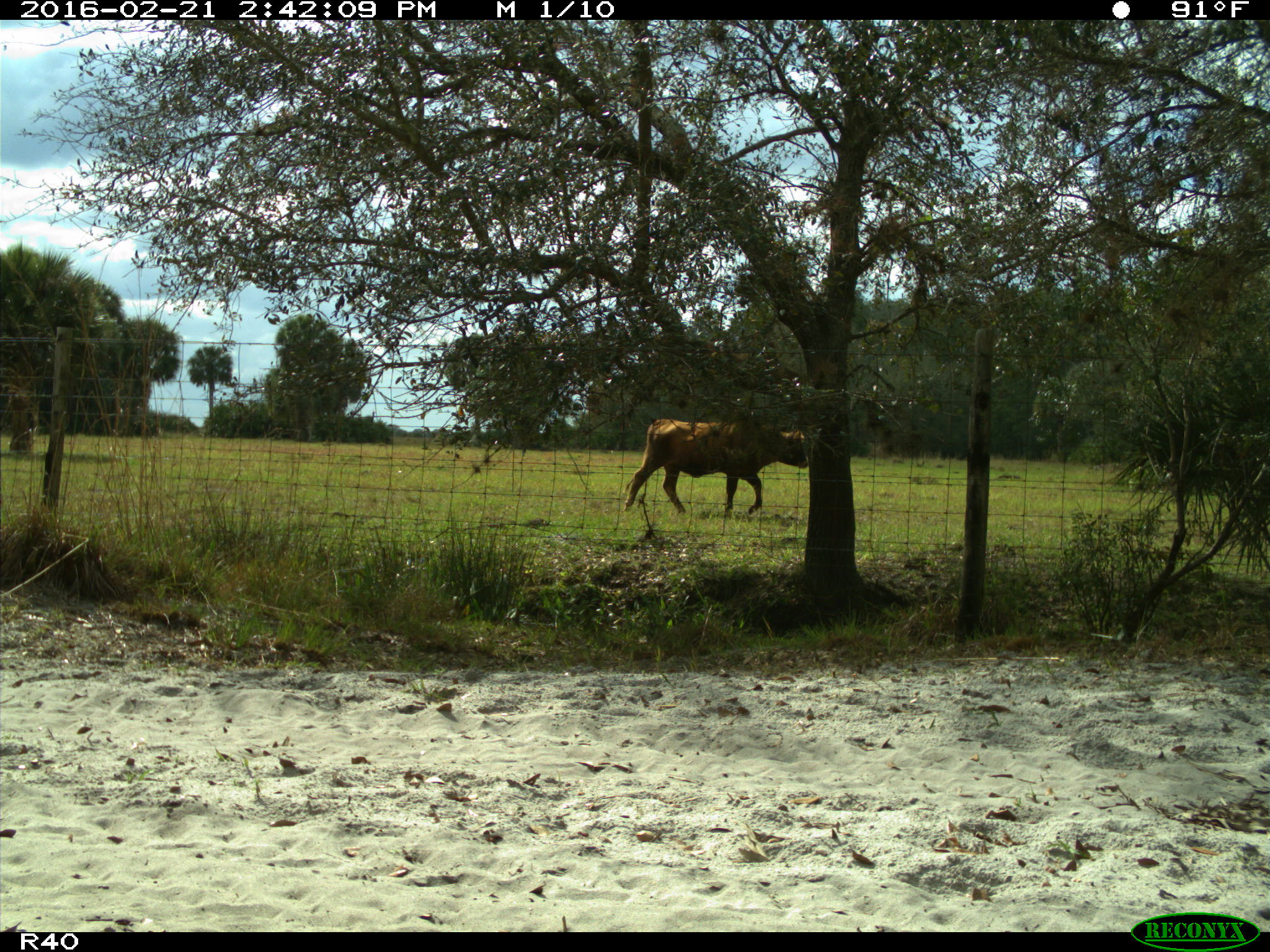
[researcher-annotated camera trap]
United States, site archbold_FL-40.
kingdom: Animalia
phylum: Chordata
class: Mammalia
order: Artiodactyla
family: Bovidae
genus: Bos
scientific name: Bos taurus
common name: domestic cow